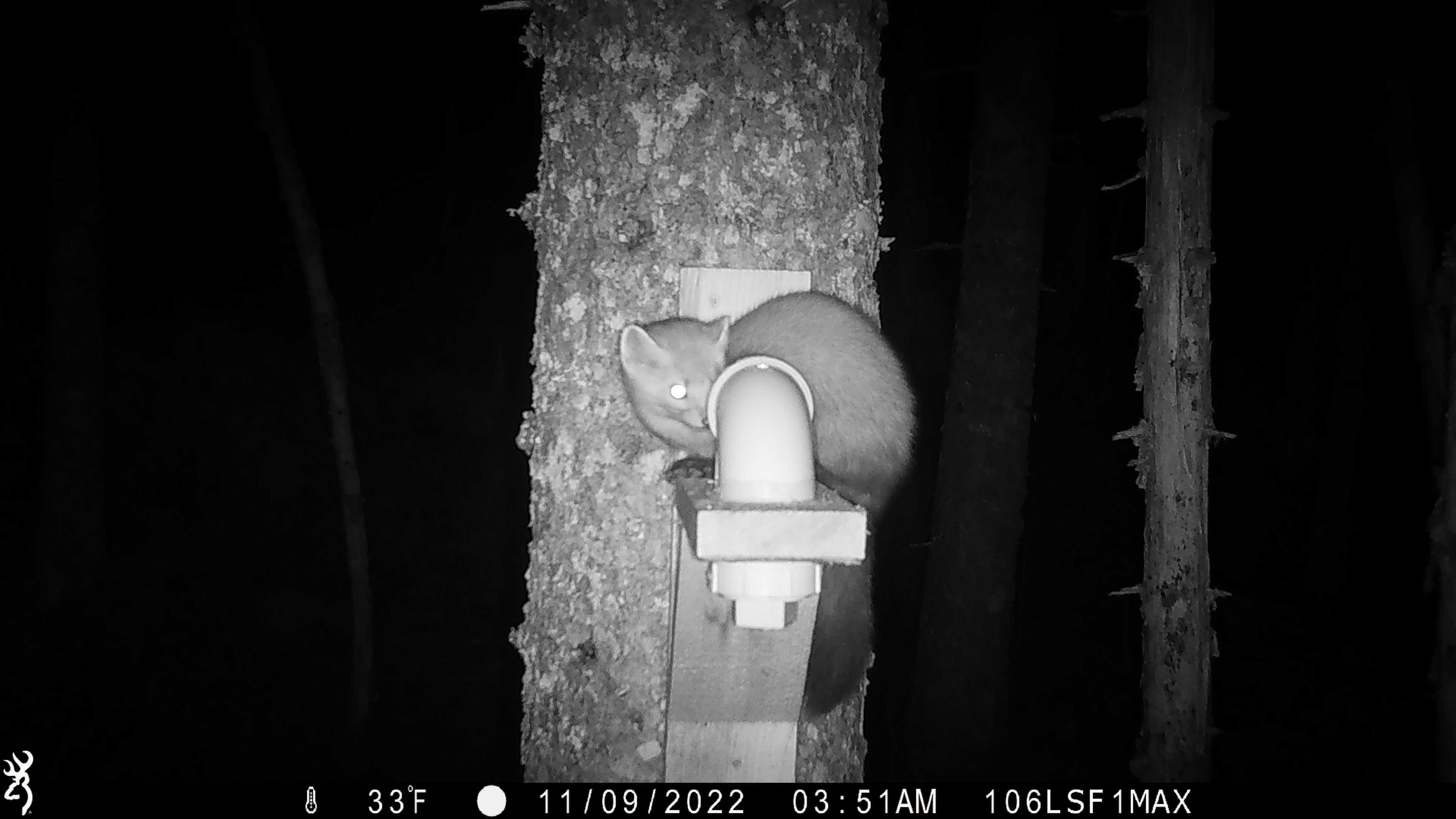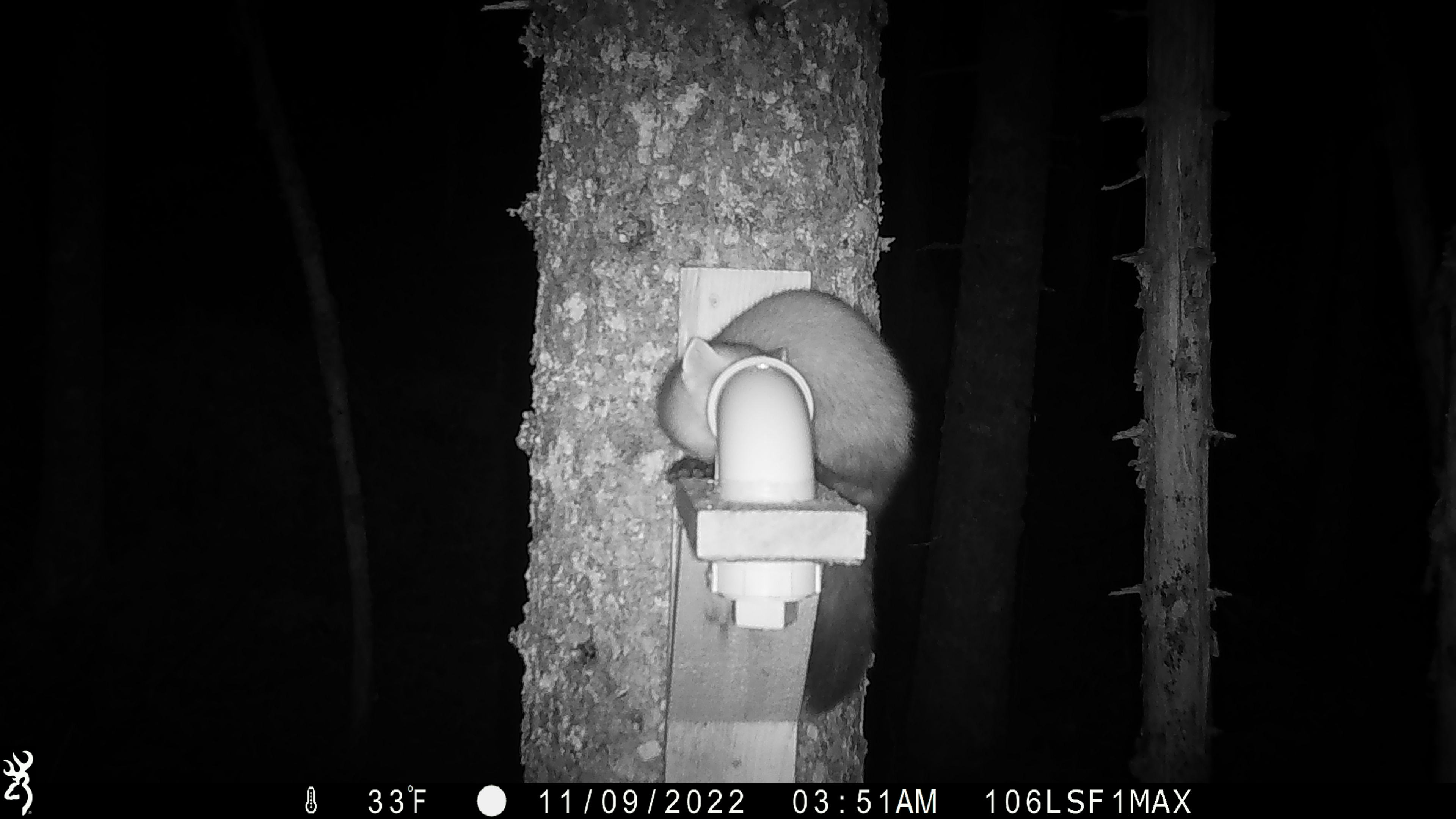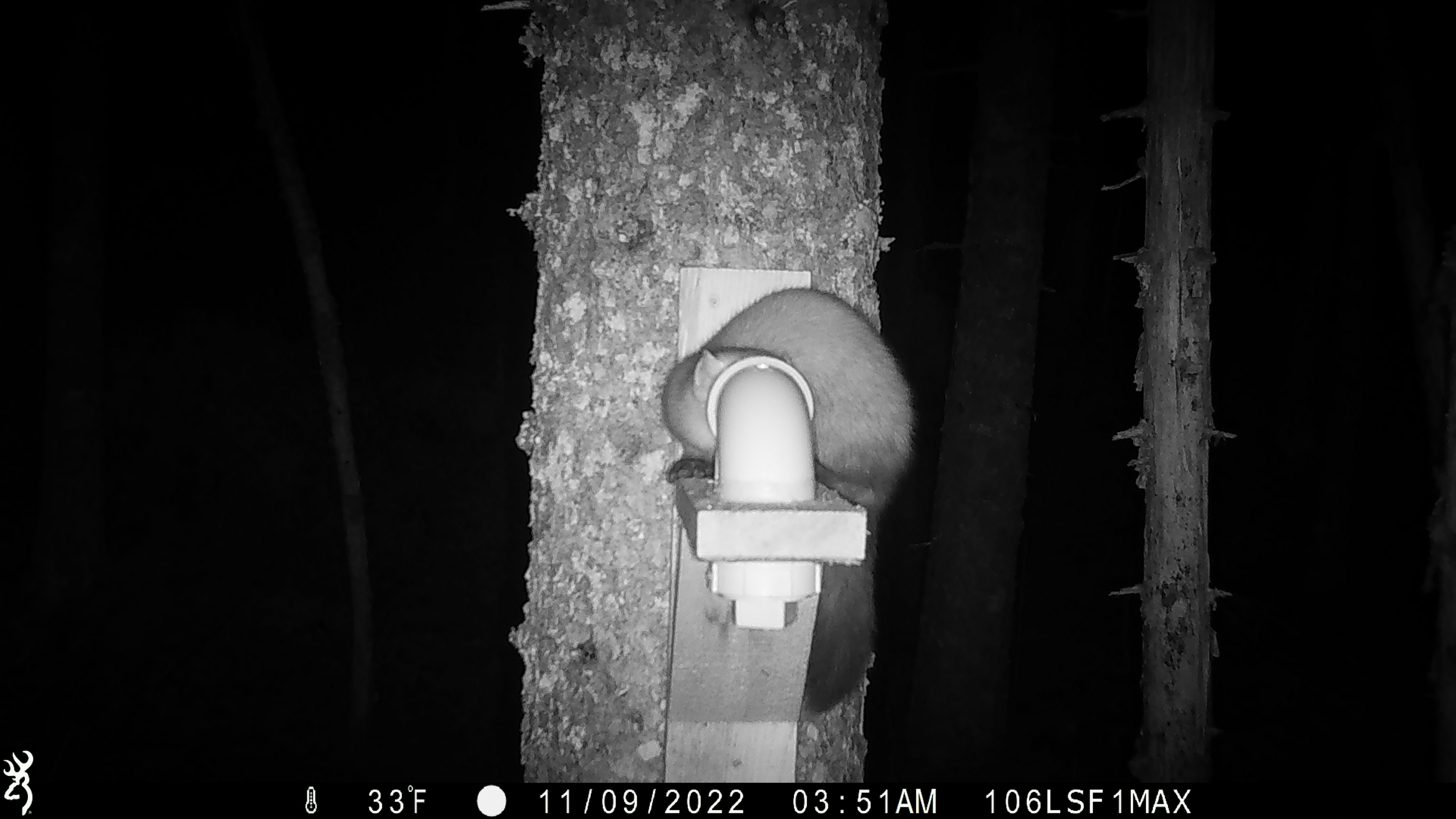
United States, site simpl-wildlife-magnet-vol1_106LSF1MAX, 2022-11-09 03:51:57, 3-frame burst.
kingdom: Animalia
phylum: Chordata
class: Mammalia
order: Carnivora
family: Mustelidae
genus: Martes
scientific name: Martes americana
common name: american marten